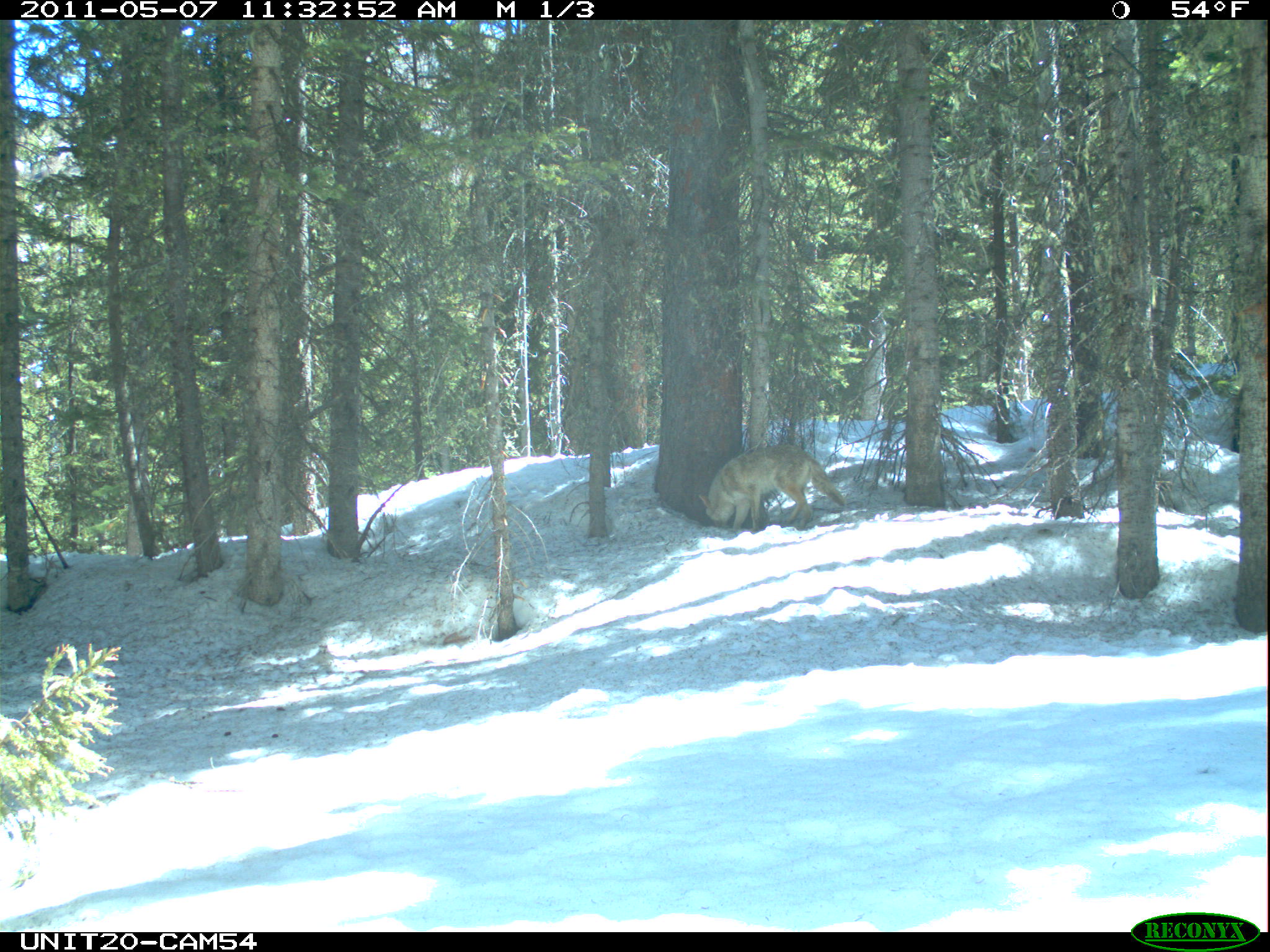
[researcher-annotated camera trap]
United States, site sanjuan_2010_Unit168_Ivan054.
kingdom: Animalia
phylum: Chordata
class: Mammalia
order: Carnivora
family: Canidae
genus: Canis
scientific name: Canis latrans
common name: coyote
Canis latrans (coyote).